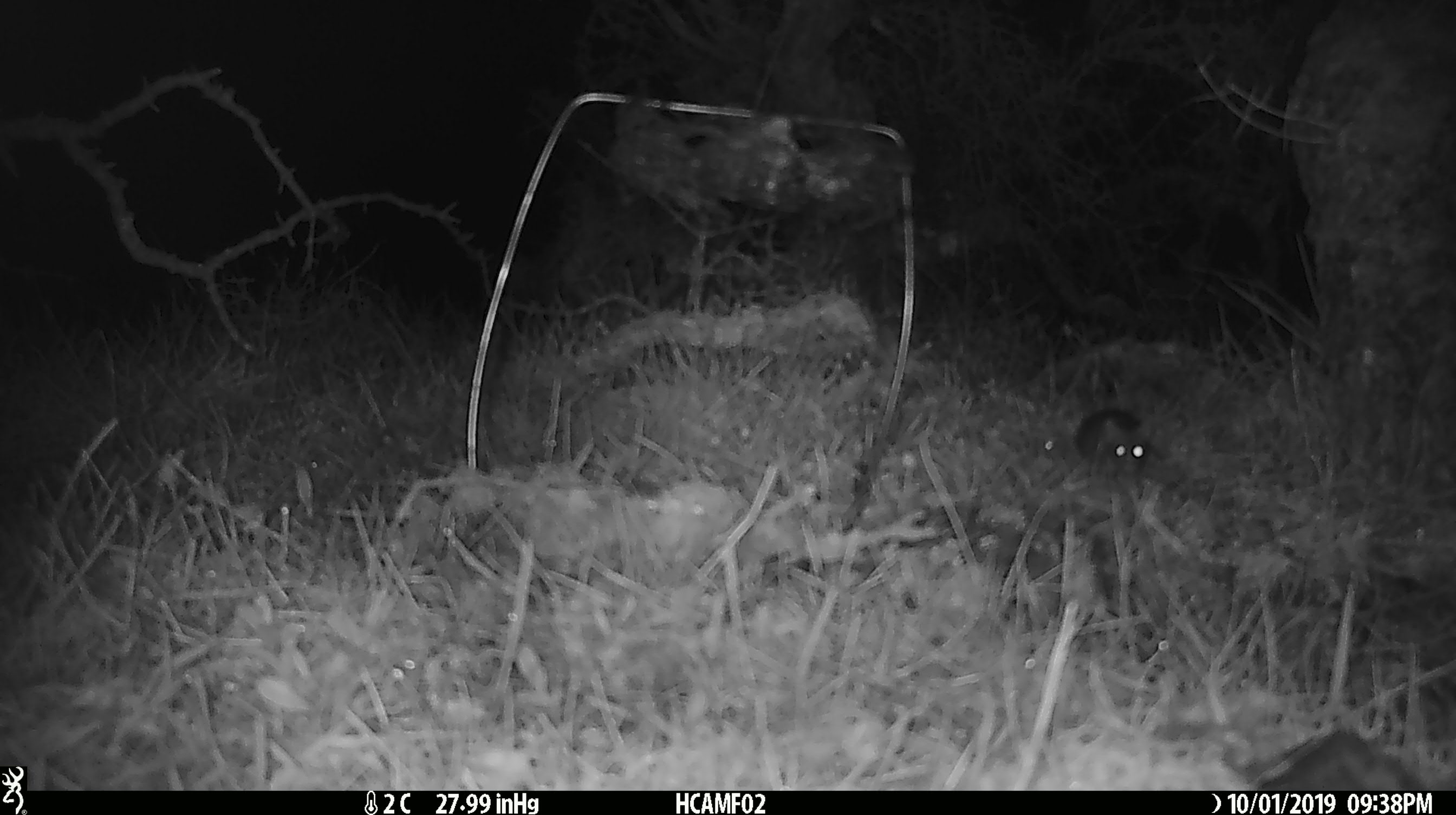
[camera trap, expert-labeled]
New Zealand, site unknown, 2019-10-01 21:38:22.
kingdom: Animalia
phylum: Chordata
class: Mammalia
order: Rodentia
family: Muridae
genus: Mus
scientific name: Mus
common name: mouse